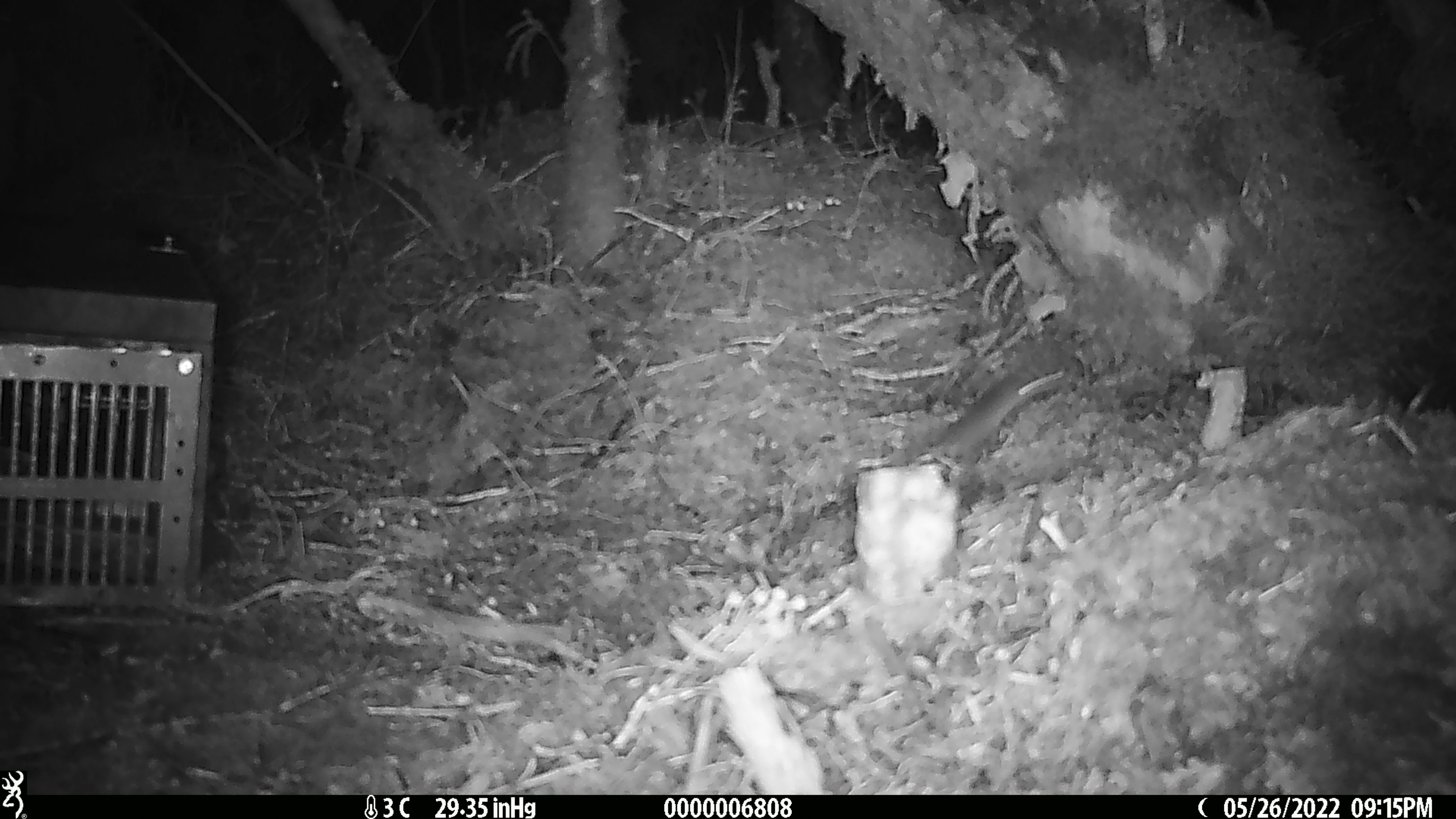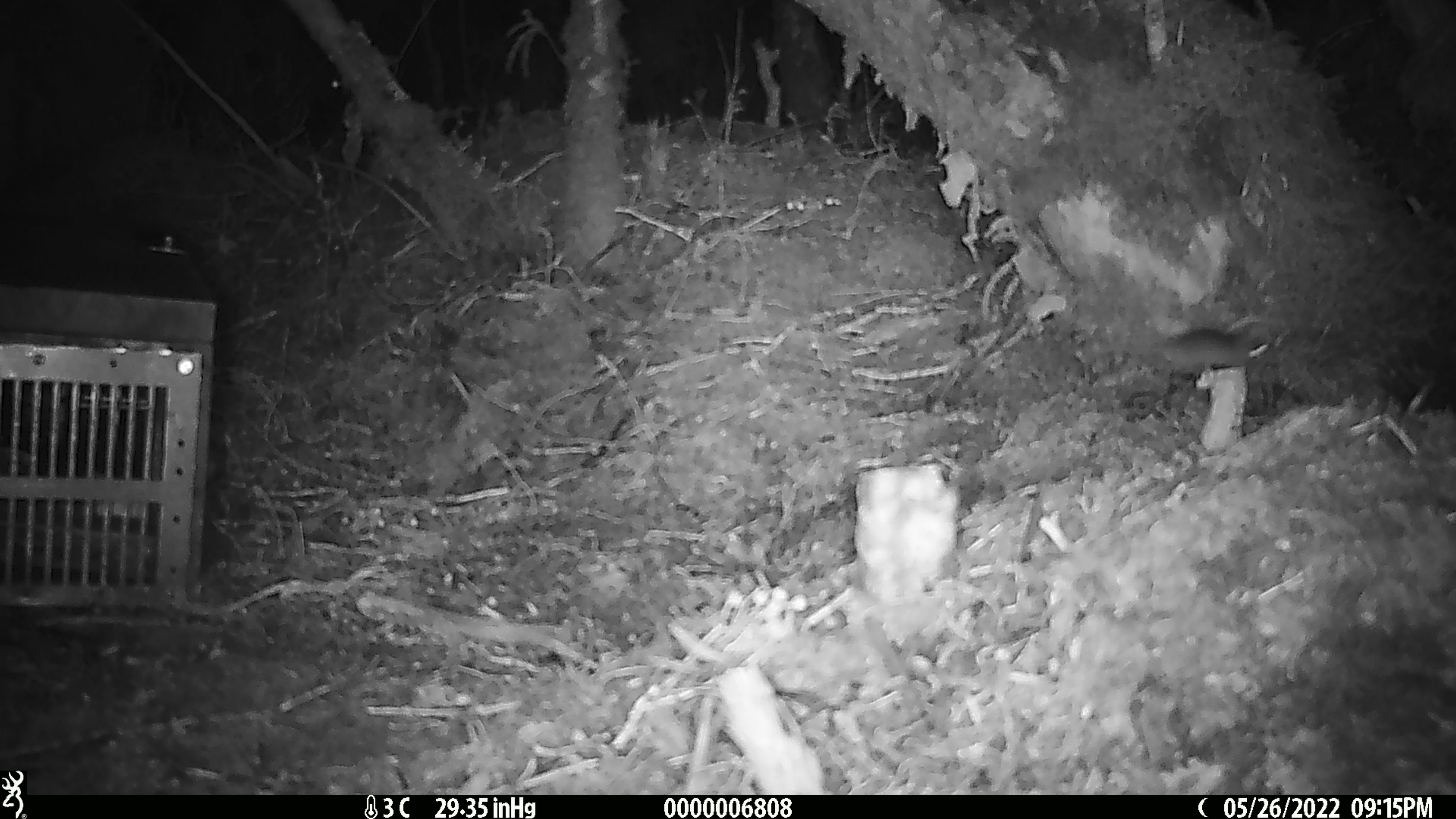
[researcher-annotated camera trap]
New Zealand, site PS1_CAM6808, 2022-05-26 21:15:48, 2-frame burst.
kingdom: Animalia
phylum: Chordata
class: Mammalia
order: Rodentia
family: Muridae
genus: Mus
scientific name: Mus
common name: mouse